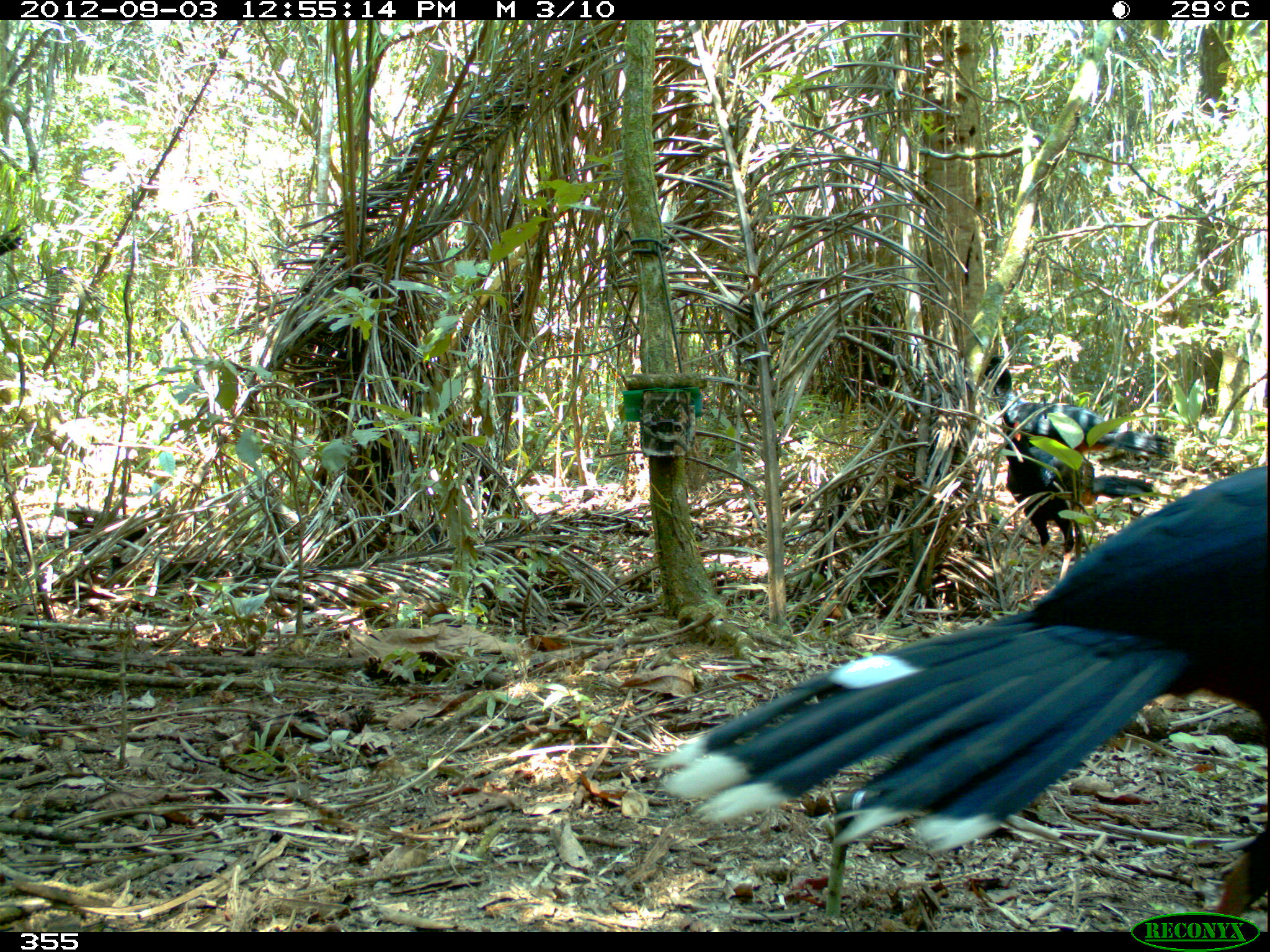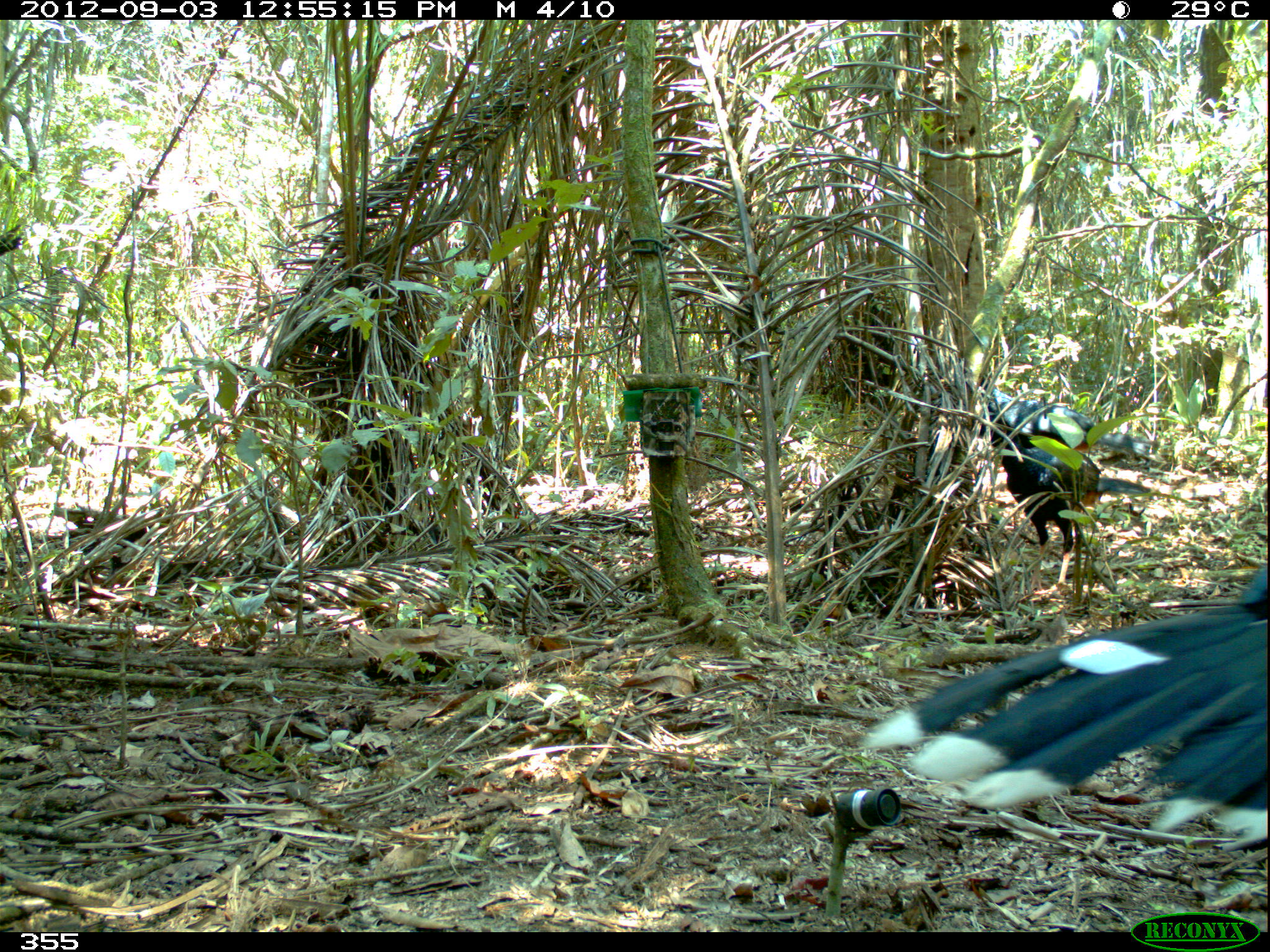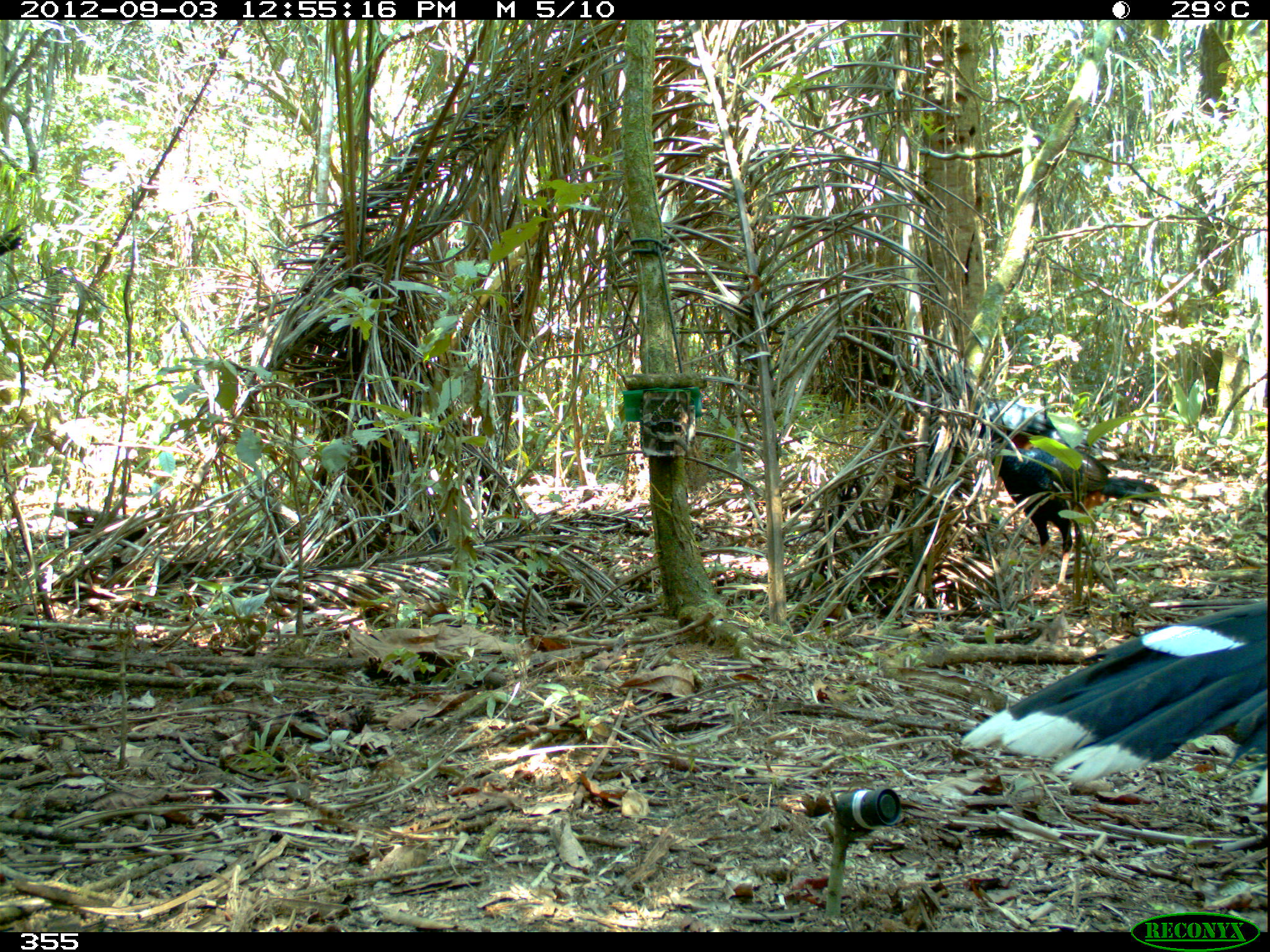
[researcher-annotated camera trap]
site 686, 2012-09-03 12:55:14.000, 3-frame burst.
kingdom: Animalia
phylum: Chordata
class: Aves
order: Galliformes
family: Cracidae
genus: Mitu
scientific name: Mitu tuberosum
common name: razor-billed curassow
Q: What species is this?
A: Mitu tuberosum (razor-billed curassow).